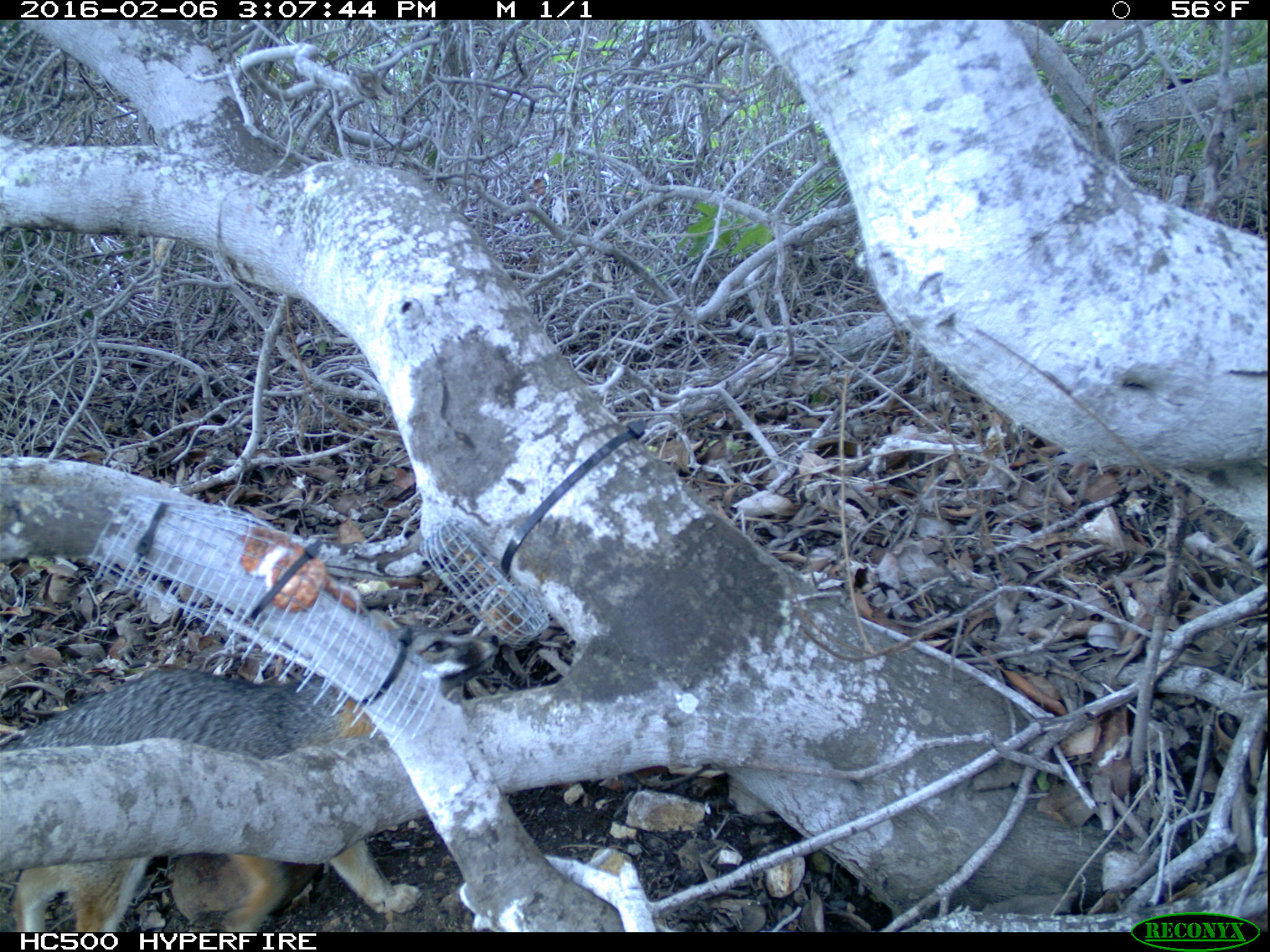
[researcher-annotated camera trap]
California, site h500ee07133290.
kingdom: Animalia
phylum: Chordata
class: Mammalia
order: Carnivora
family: Canidae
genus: Urocyon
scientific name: Urocyon littoralis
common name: island fox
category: fox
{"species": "fox (island fox) (Urocyon littoralis)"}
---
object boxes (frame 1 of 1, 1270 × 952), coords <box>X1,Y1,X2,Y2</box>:
fox: <box>0,606,502,932</box>